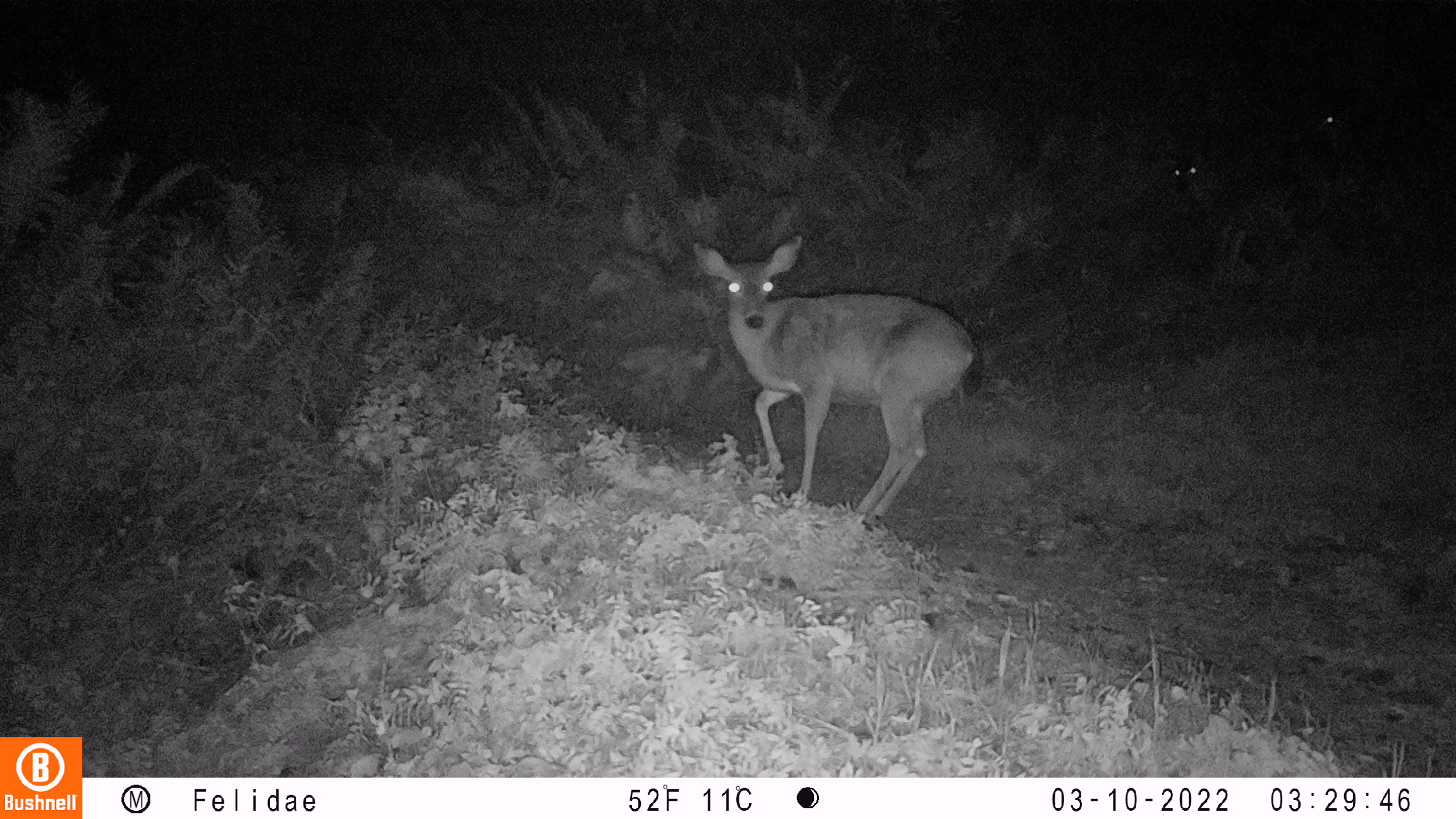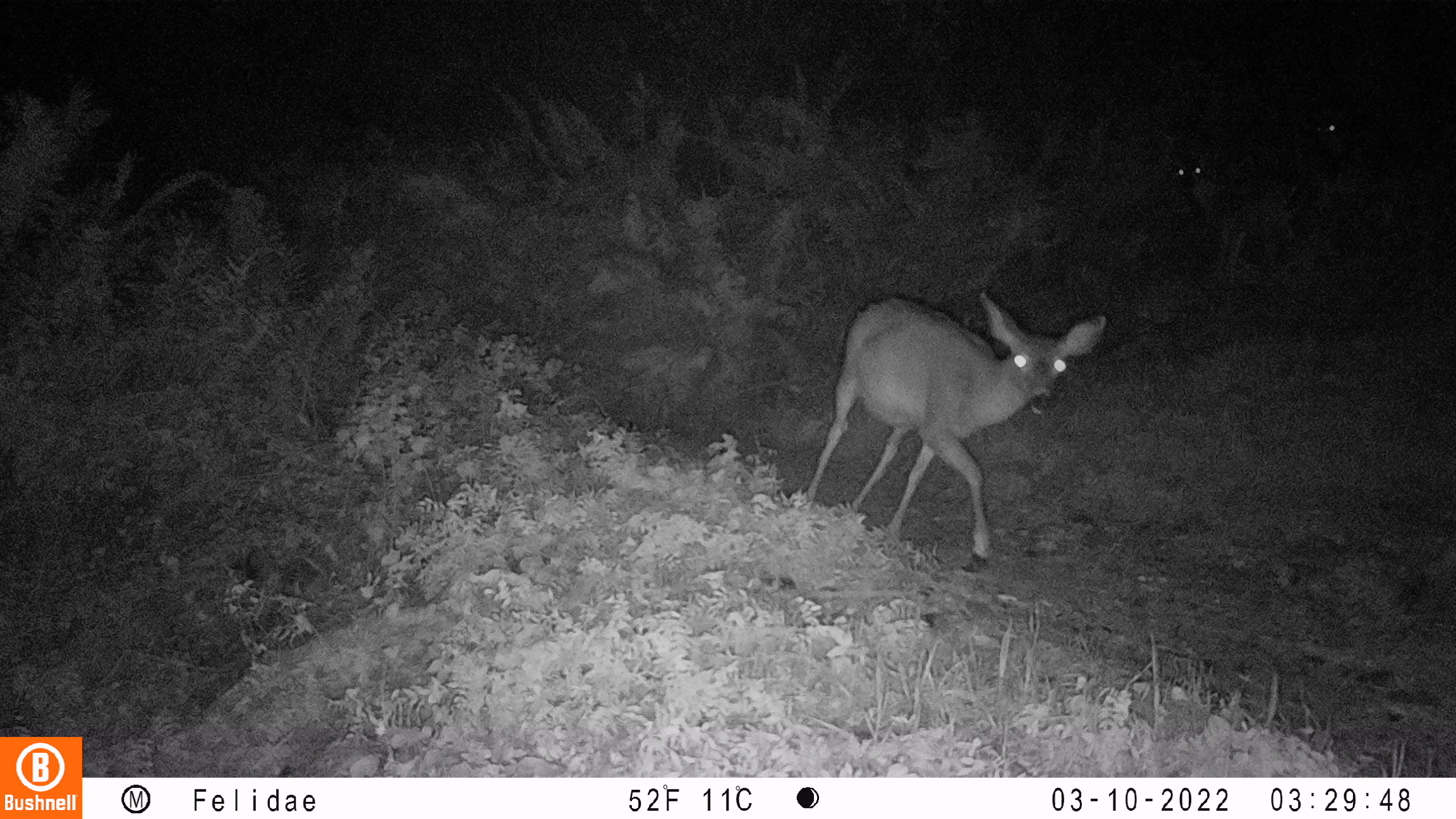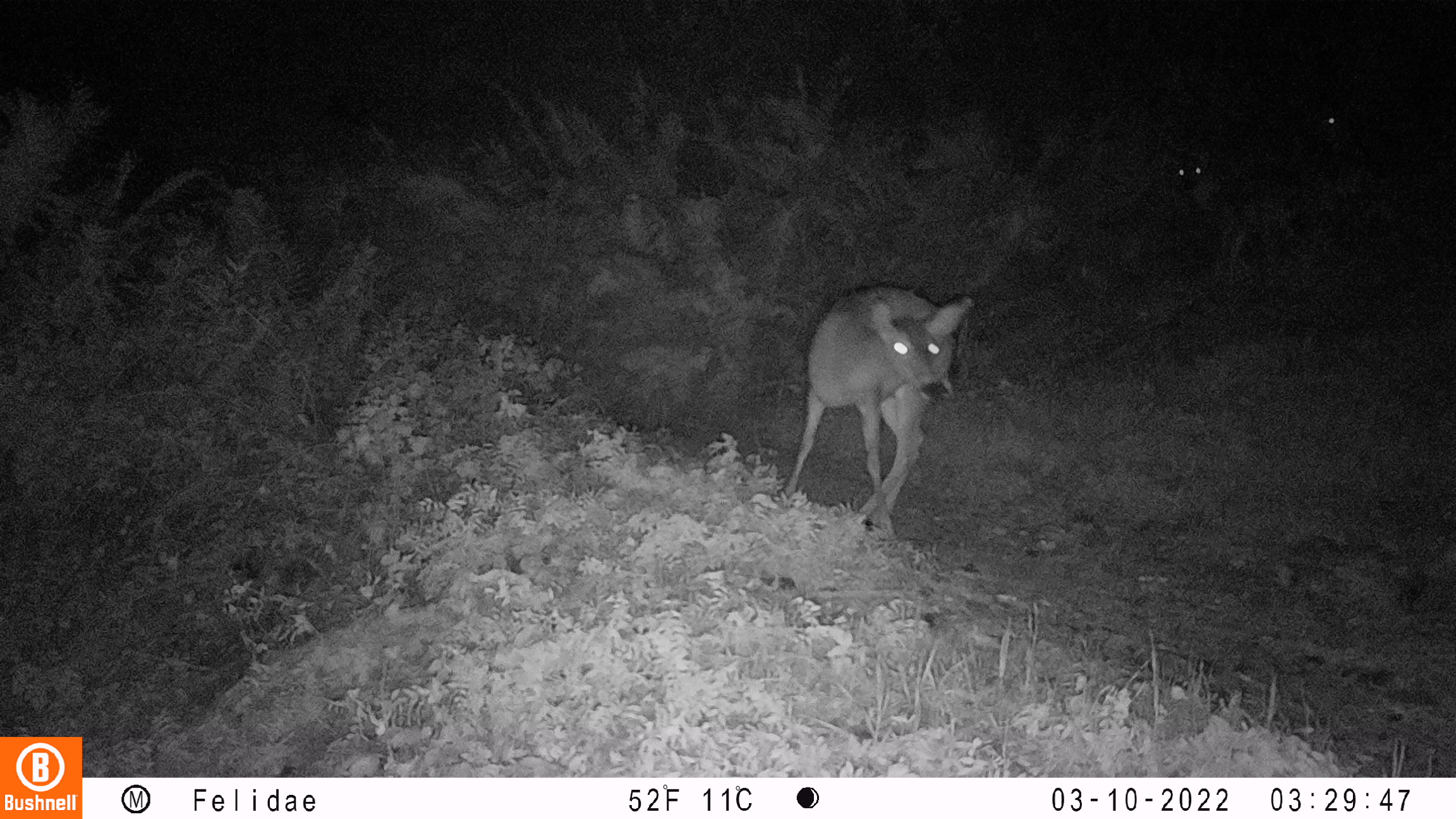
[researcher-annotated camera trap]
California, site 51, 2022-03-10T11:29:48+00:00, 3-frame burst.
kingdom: Animalia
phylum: Chordata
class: Mammalia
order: Artiodactyla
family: Cervidae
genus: Odocoileus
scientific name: Odocoileus hemionus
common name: mule deer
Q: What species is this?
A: Mule deer (Odocoileus hemionus).